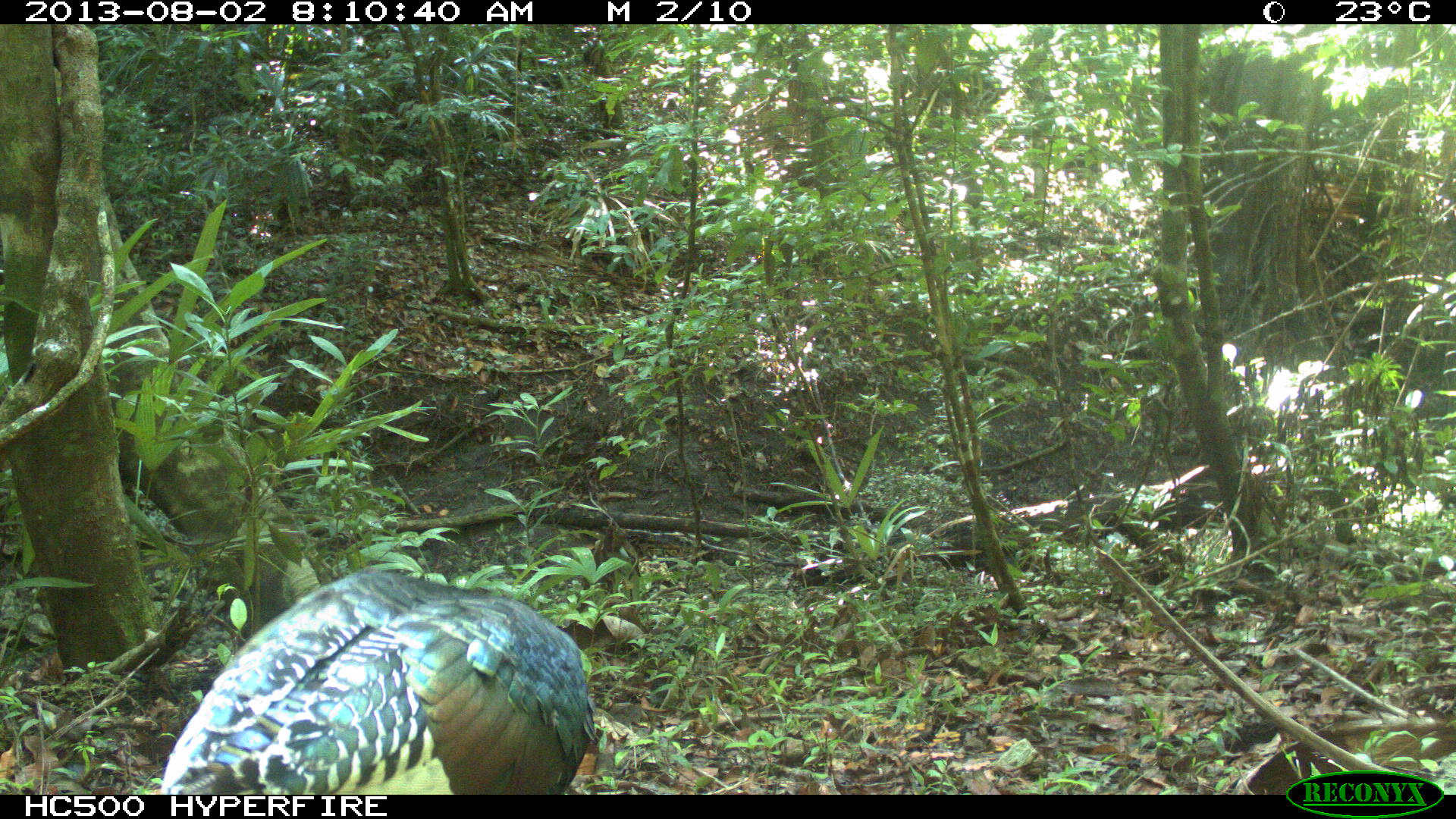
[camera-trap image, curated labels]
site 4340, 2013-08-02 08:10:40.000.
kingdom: Animalia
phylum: Chordata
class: Aves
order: Galliformes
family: Phasianidae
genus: Meleagris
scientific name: Meleagris ocellata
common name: ocellated turkey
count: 1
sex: male